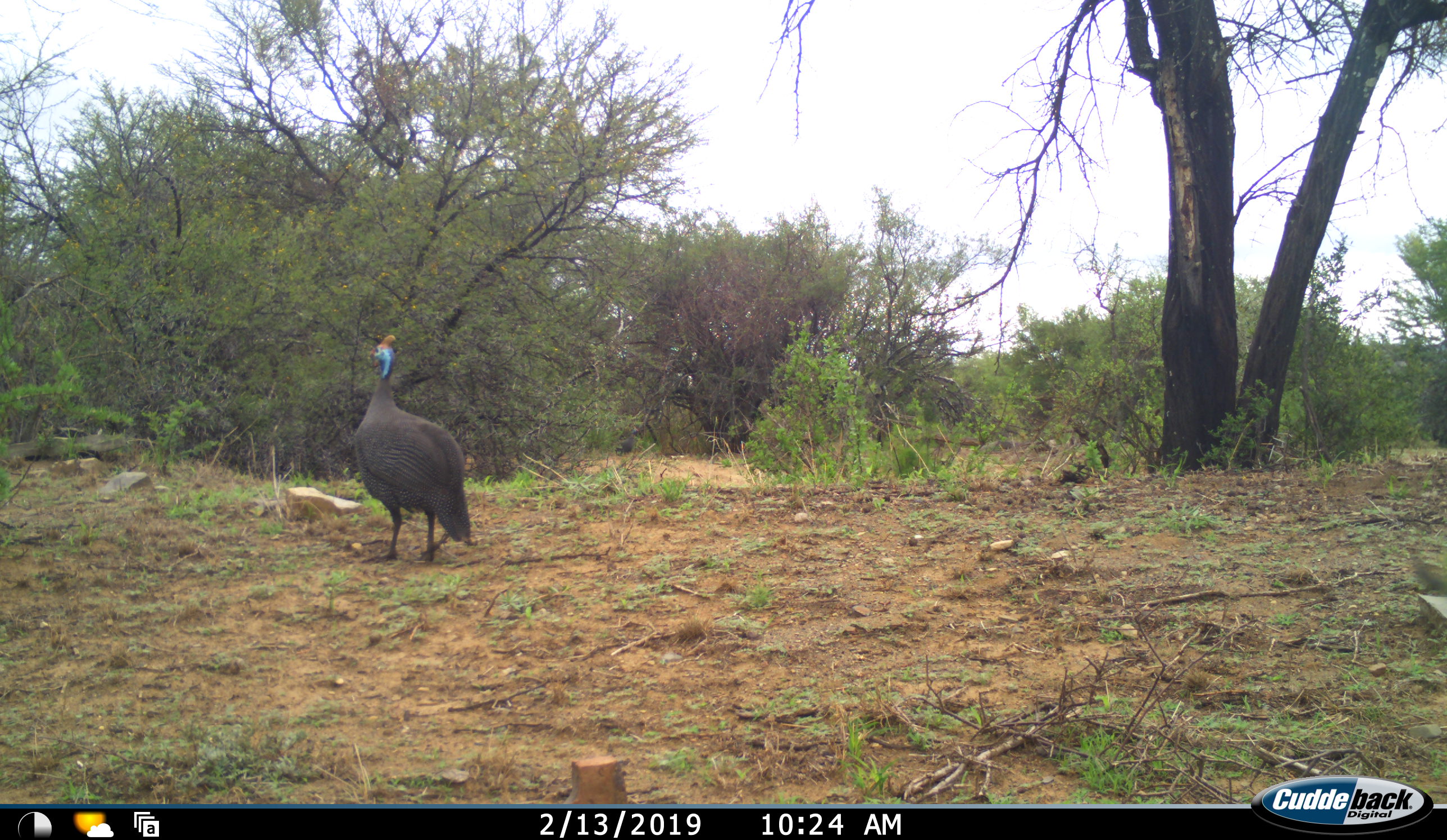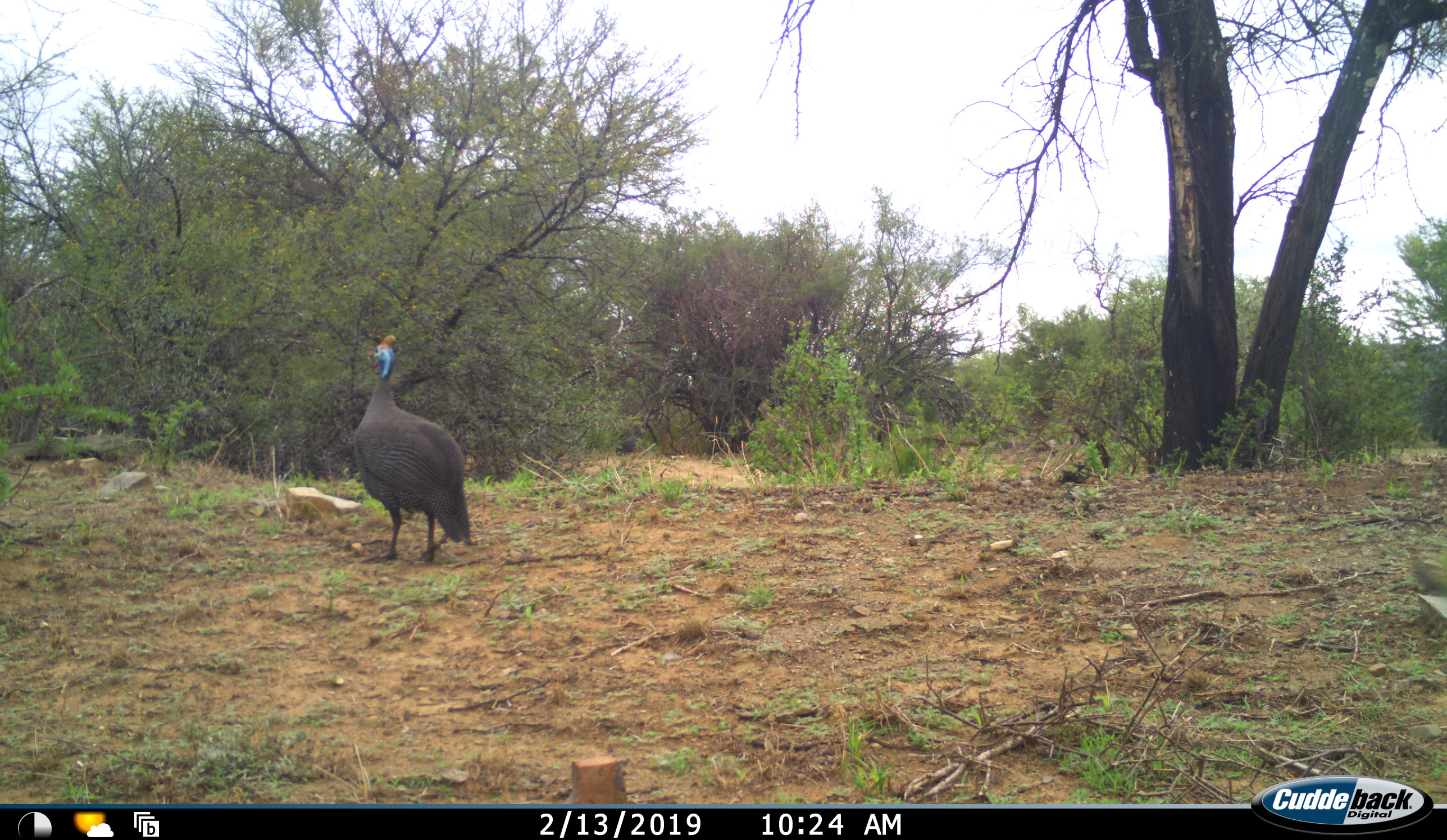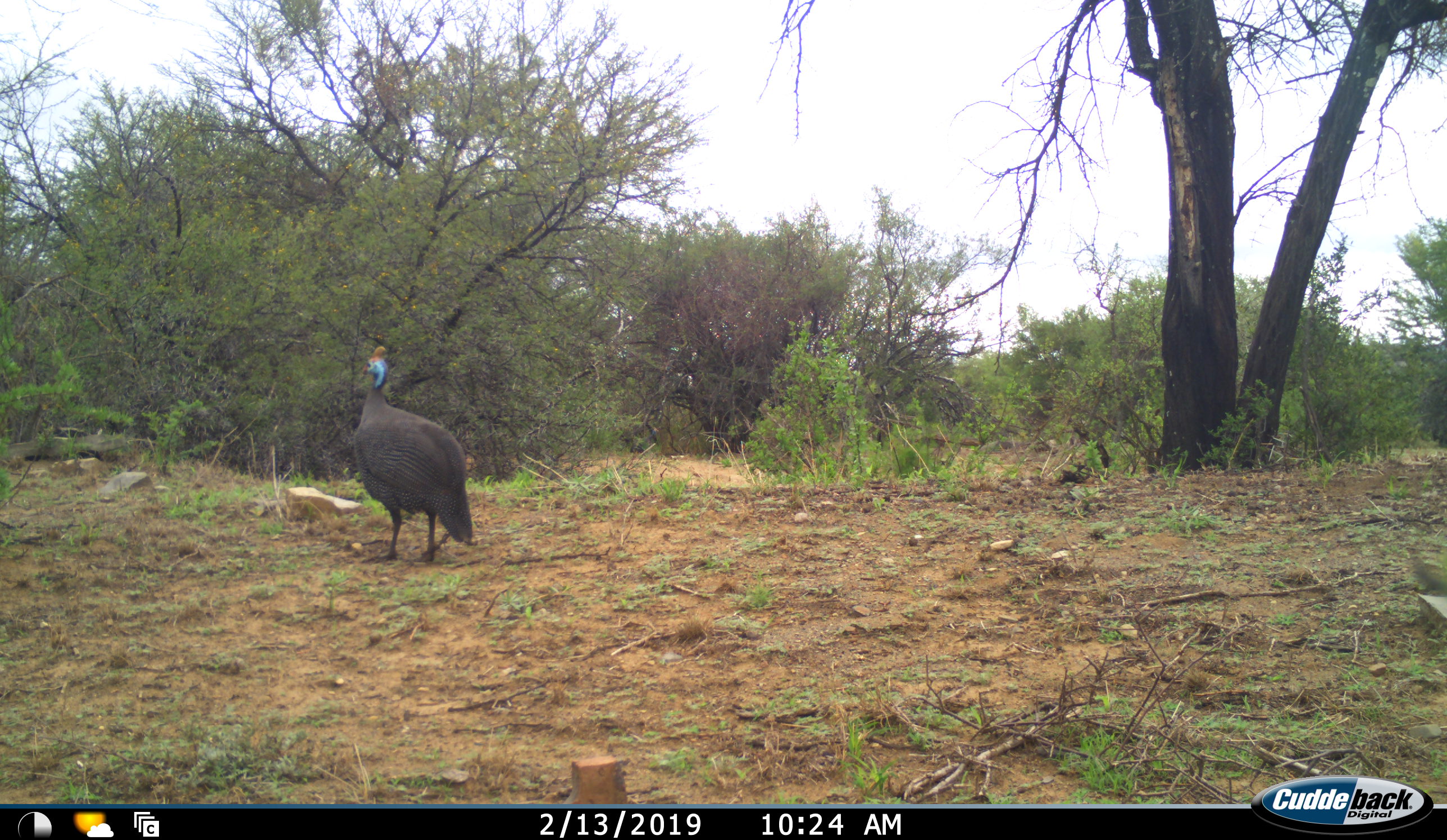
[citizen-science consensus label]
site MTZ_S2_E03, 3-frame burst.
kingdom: Animalia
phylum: Chordata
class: Aves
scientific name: Aves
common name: bird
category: birdother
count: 1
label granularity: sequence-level